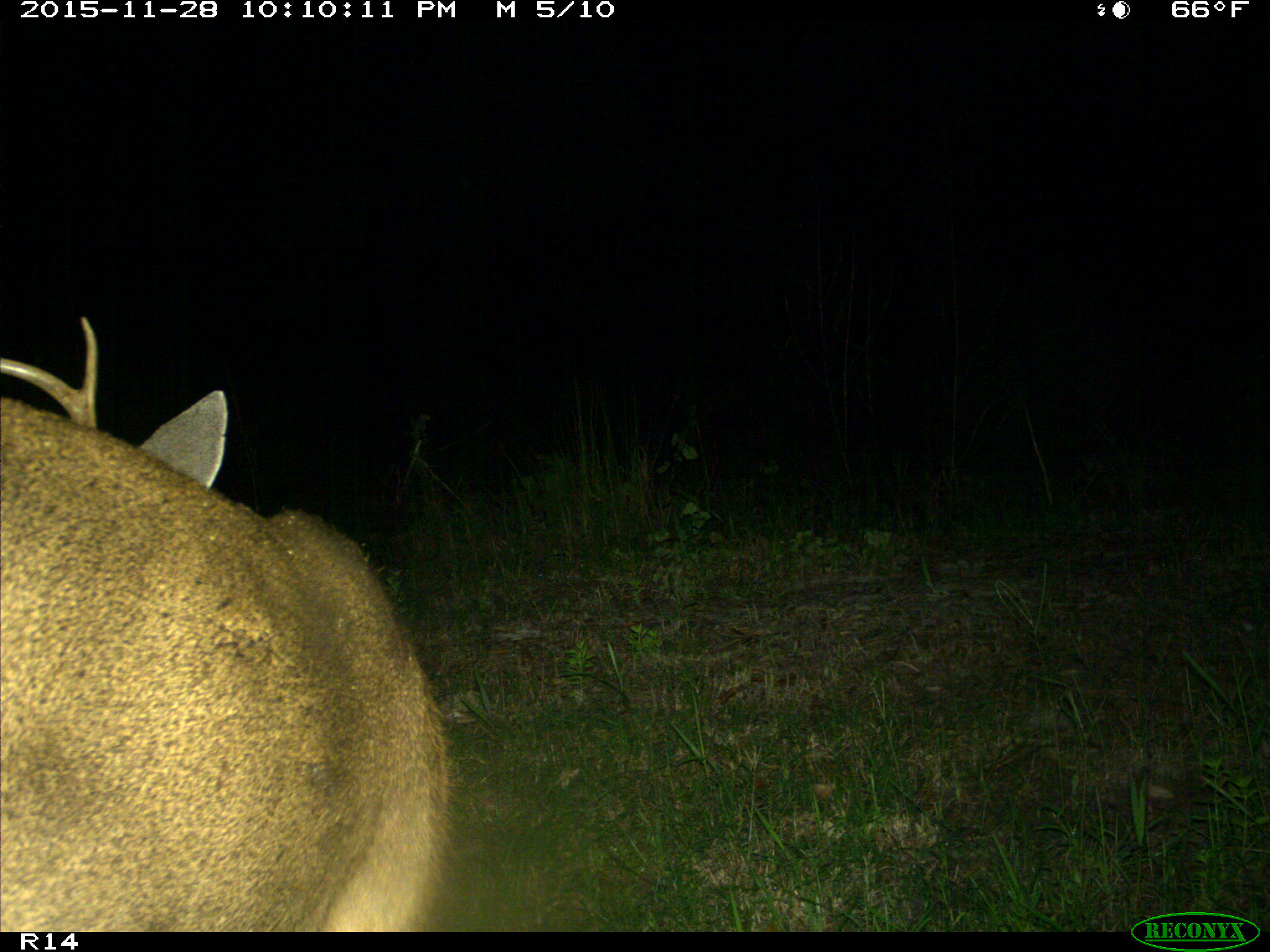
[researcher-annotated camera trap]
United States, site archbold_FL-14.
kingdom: Animalia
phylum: Chordata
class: Mammalia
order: Artiodactyla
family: Cervidae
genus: Odocoileus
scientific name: Odocoileus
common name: deer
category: unidentified deer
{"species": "unidentified deer (deer) (Odocoileus)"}